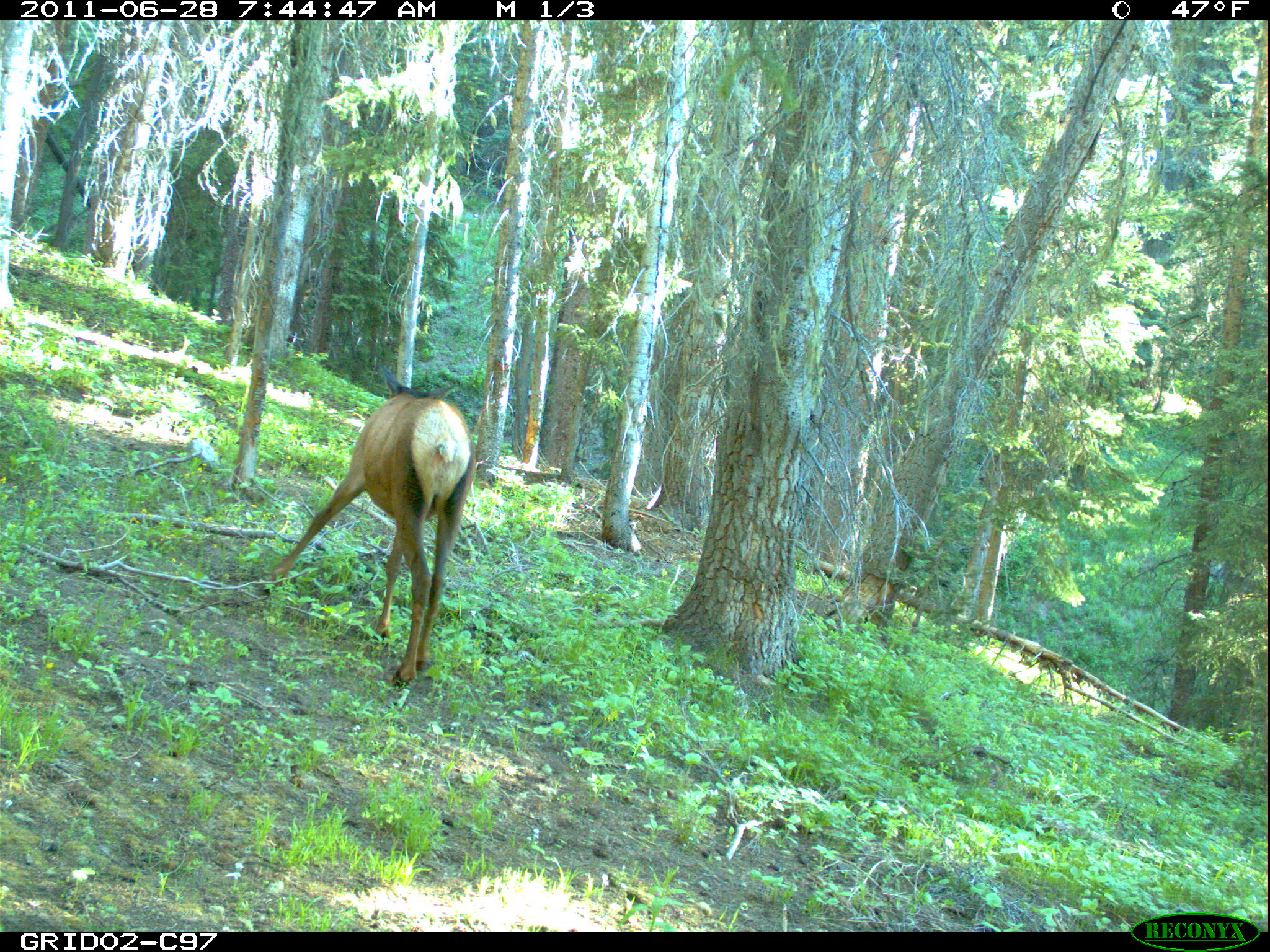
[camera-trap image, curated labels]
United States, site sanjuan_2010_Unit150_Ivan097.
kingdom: Animalia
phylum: Chordata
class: Mammalia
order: Artiodactyla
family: Cervidae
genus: Cervus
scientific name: Cervus elaphus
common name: red deer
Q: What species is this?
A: Cervus elaphus (red deer).